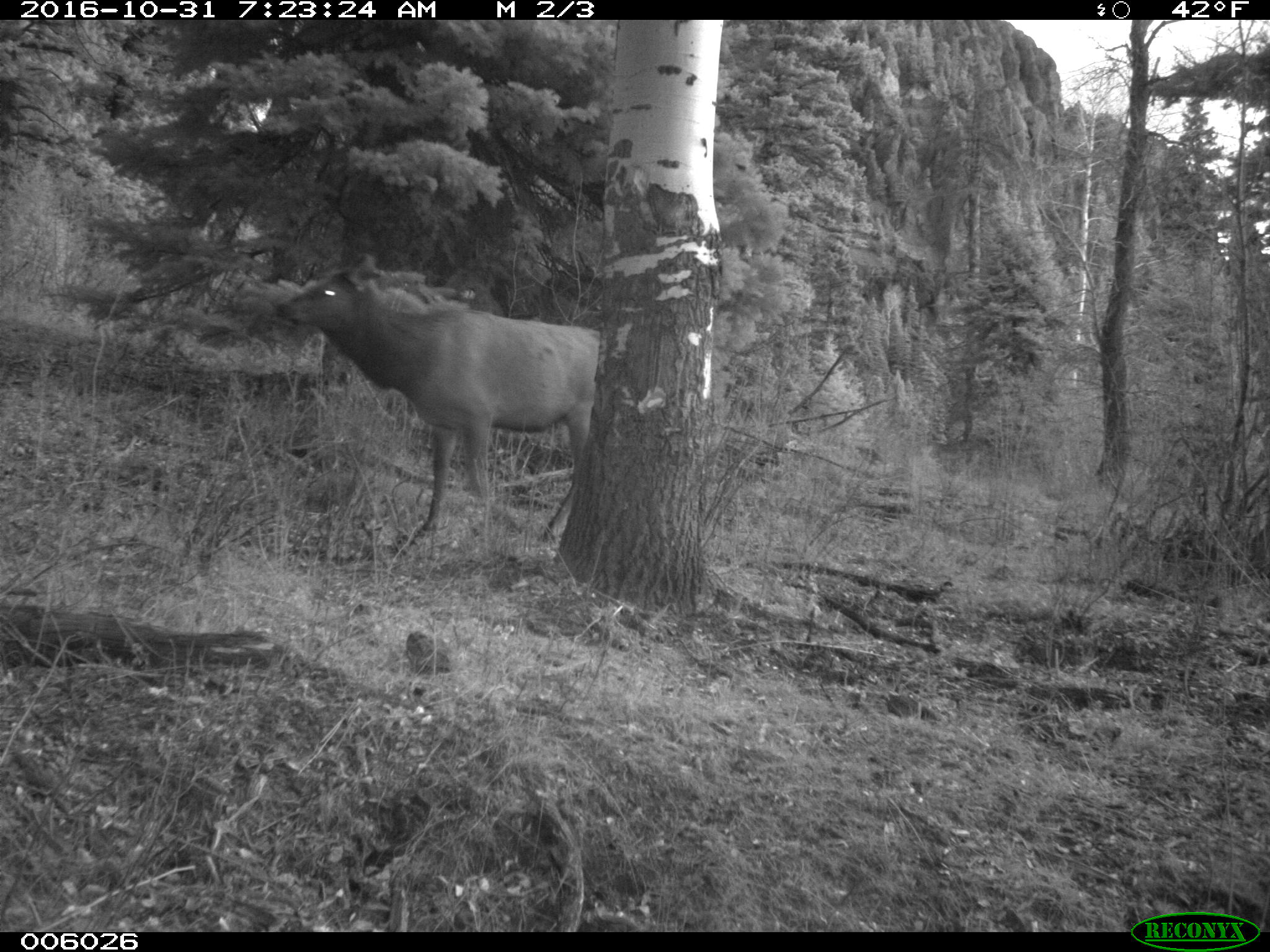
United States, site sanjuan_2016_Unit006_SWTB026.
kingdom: Animalia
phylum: Chordata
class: Mammalia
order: Artiodactyla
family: Cervidae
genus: Cervus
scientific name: Cervus elaphus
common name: red deer